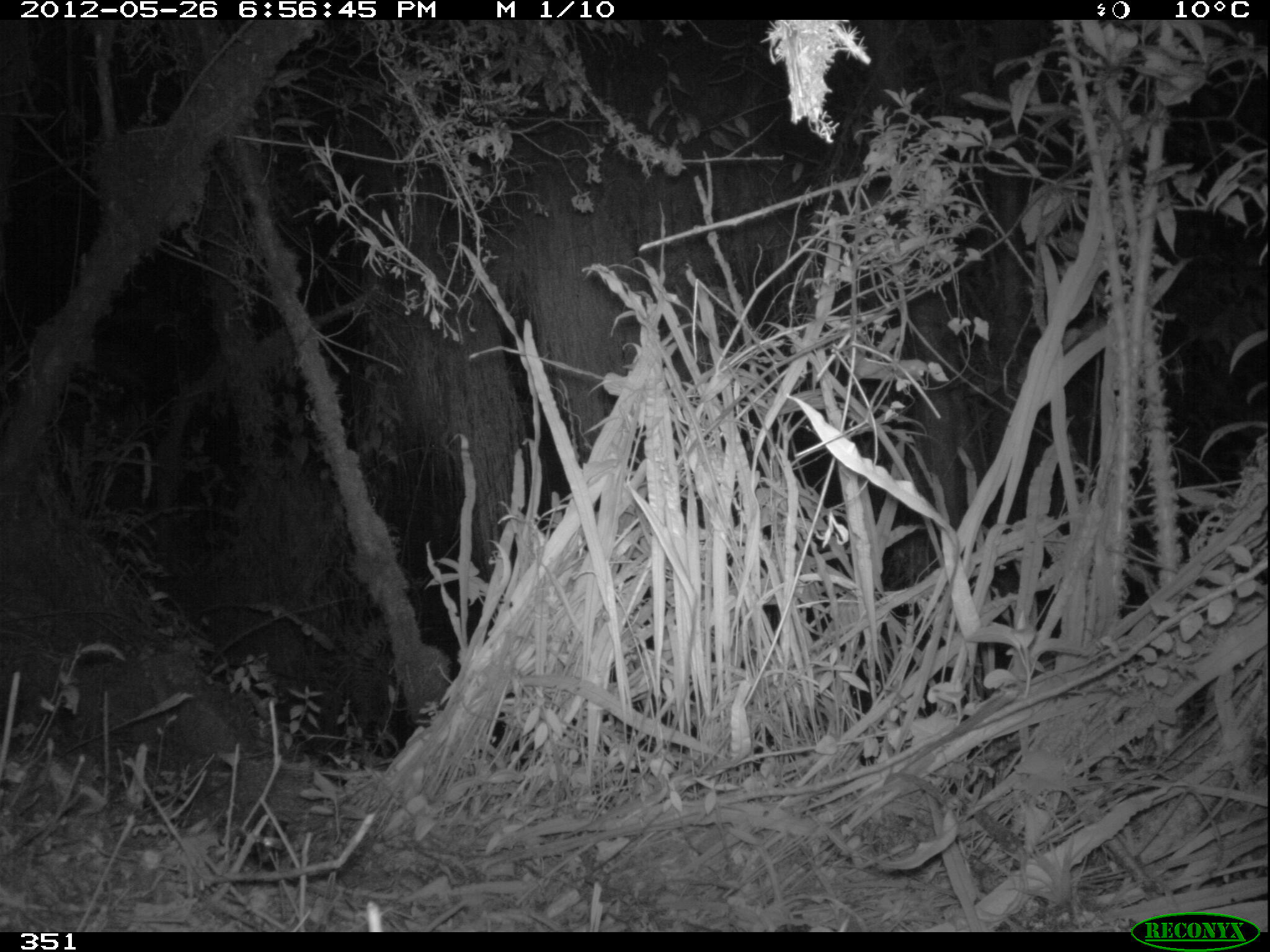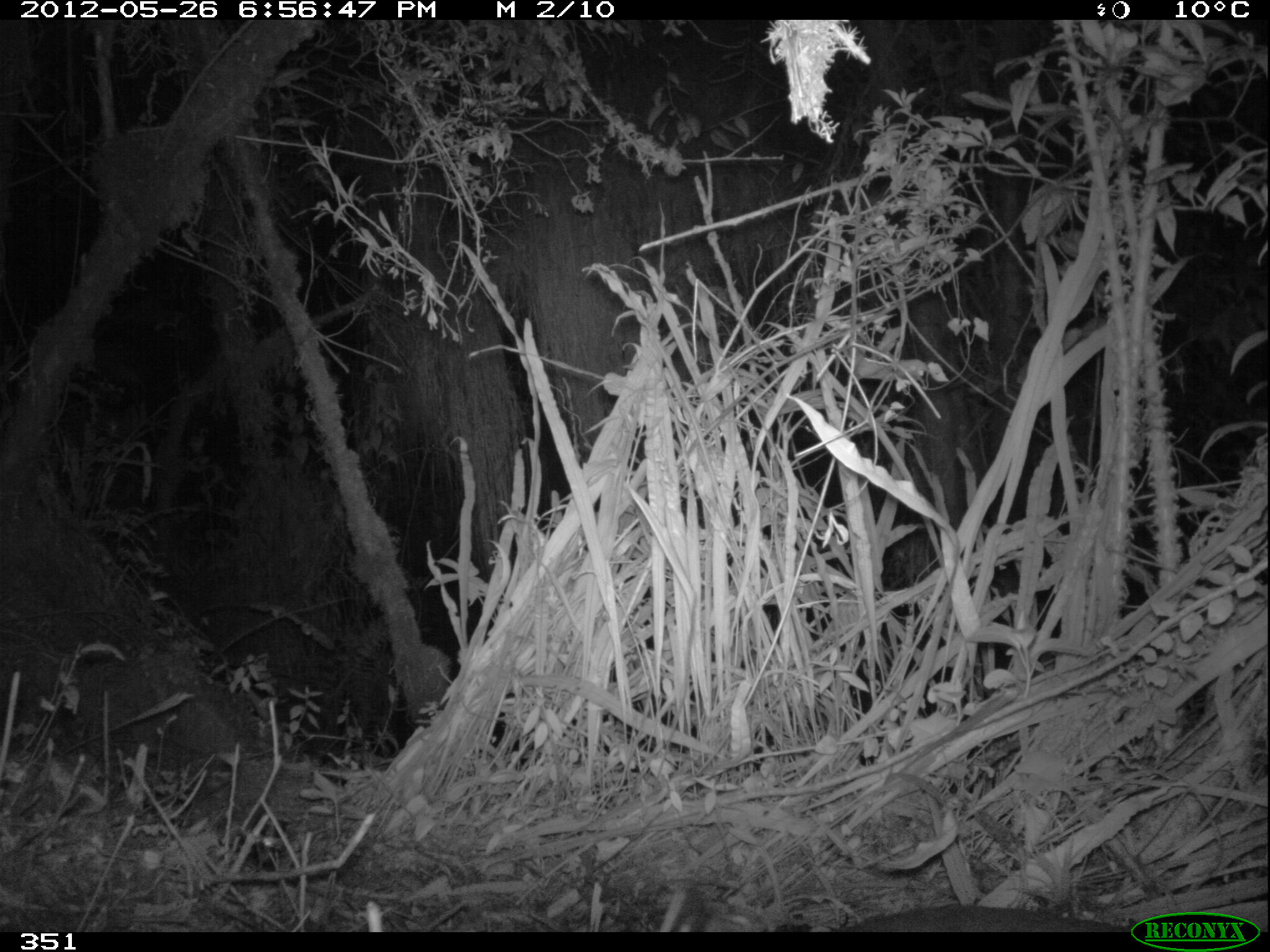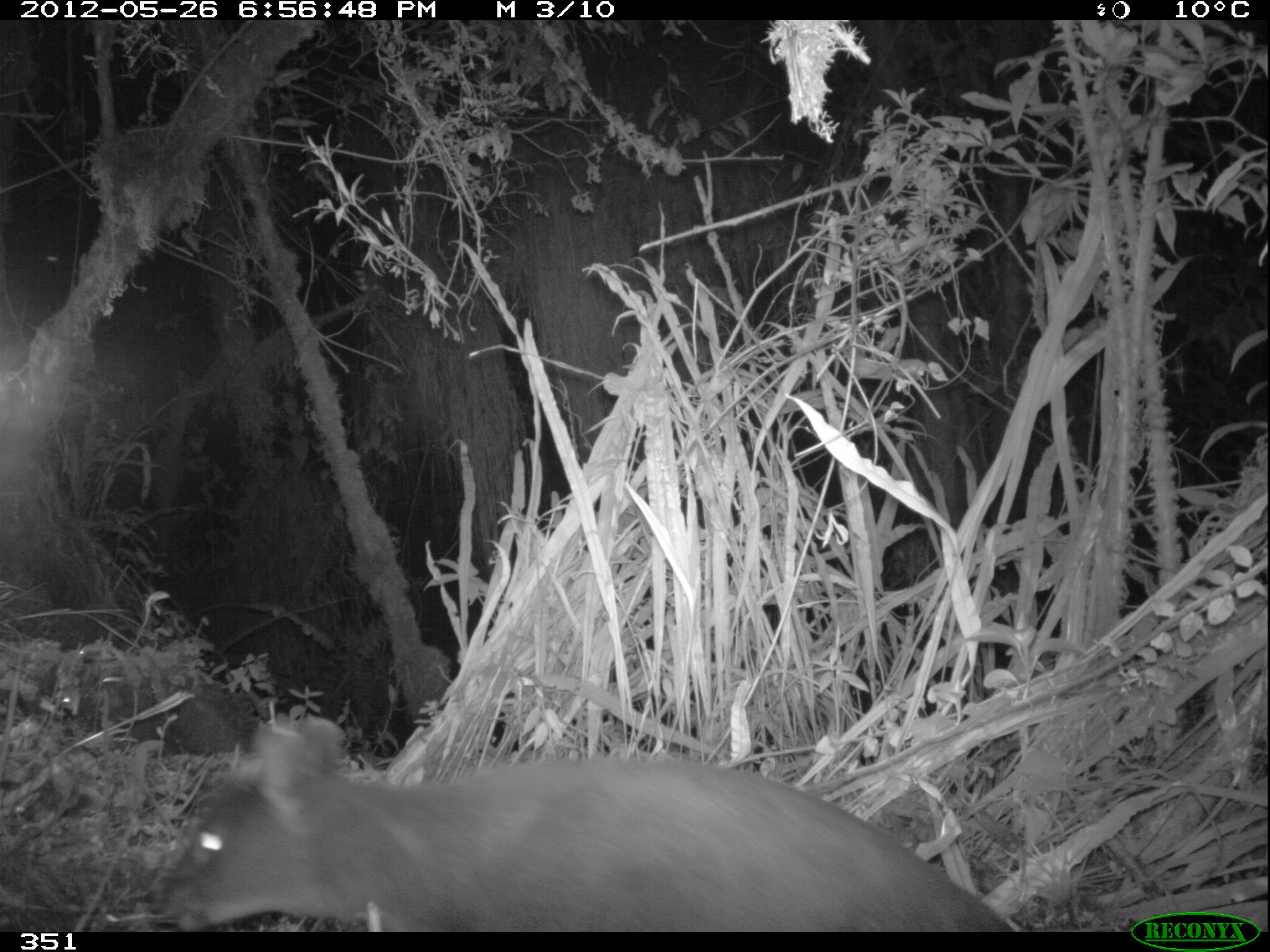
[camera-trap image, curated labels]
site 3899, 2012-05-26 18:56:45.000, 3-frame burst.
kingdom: Animalia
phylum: Chordata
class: Mammalia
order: Artiodactyla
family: Cervidae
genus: Mazama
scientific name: Mazama chunyi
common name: dwarf brocket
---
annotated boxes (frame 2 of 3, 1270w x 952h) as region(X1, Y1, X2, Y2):
mazama chunyi: region(836, 902, 1142, 932)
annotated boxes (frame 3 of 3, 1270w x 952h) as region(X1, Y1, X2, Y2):
mazama chunyi: region(156, 711, 1016, 932)